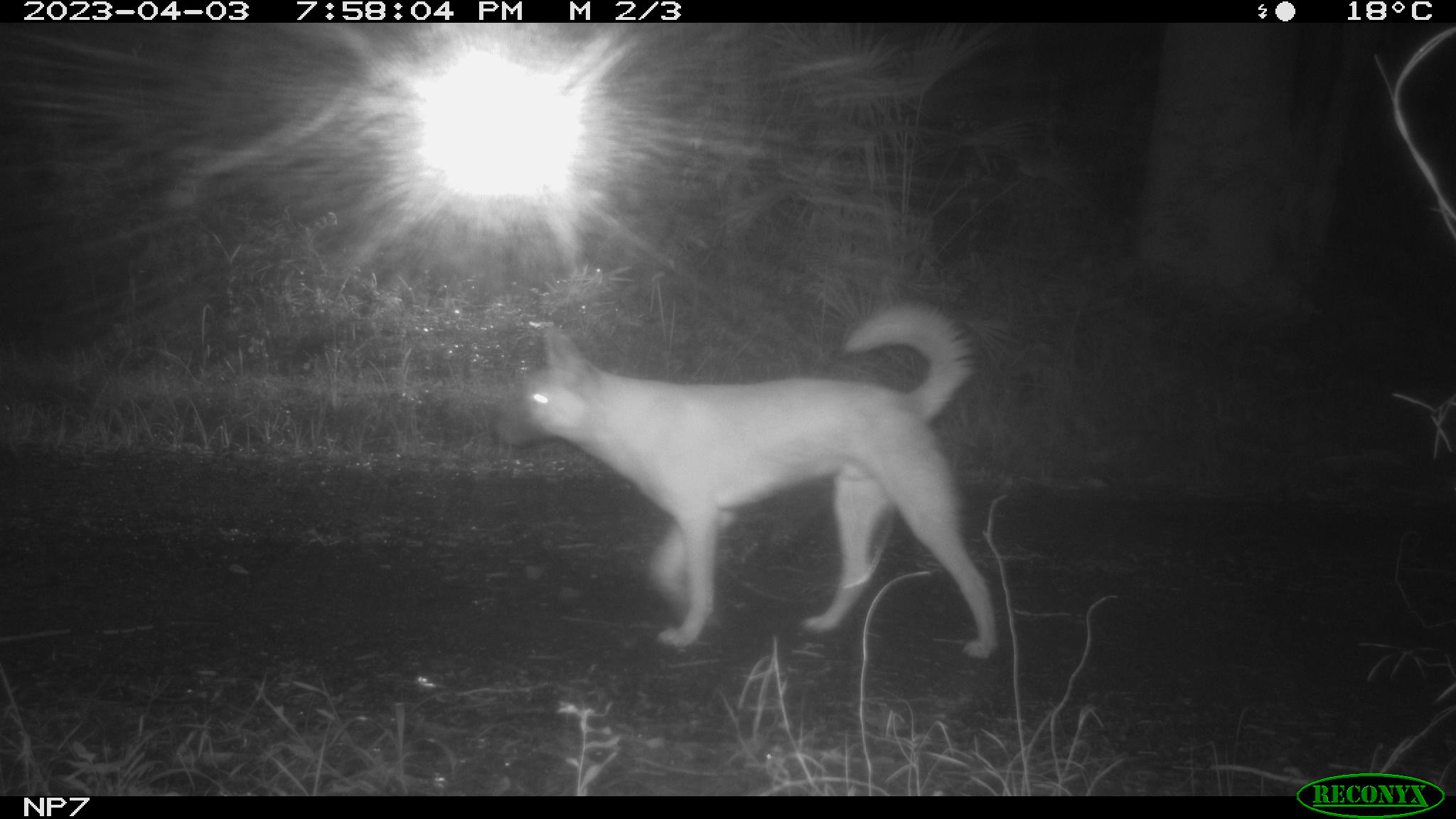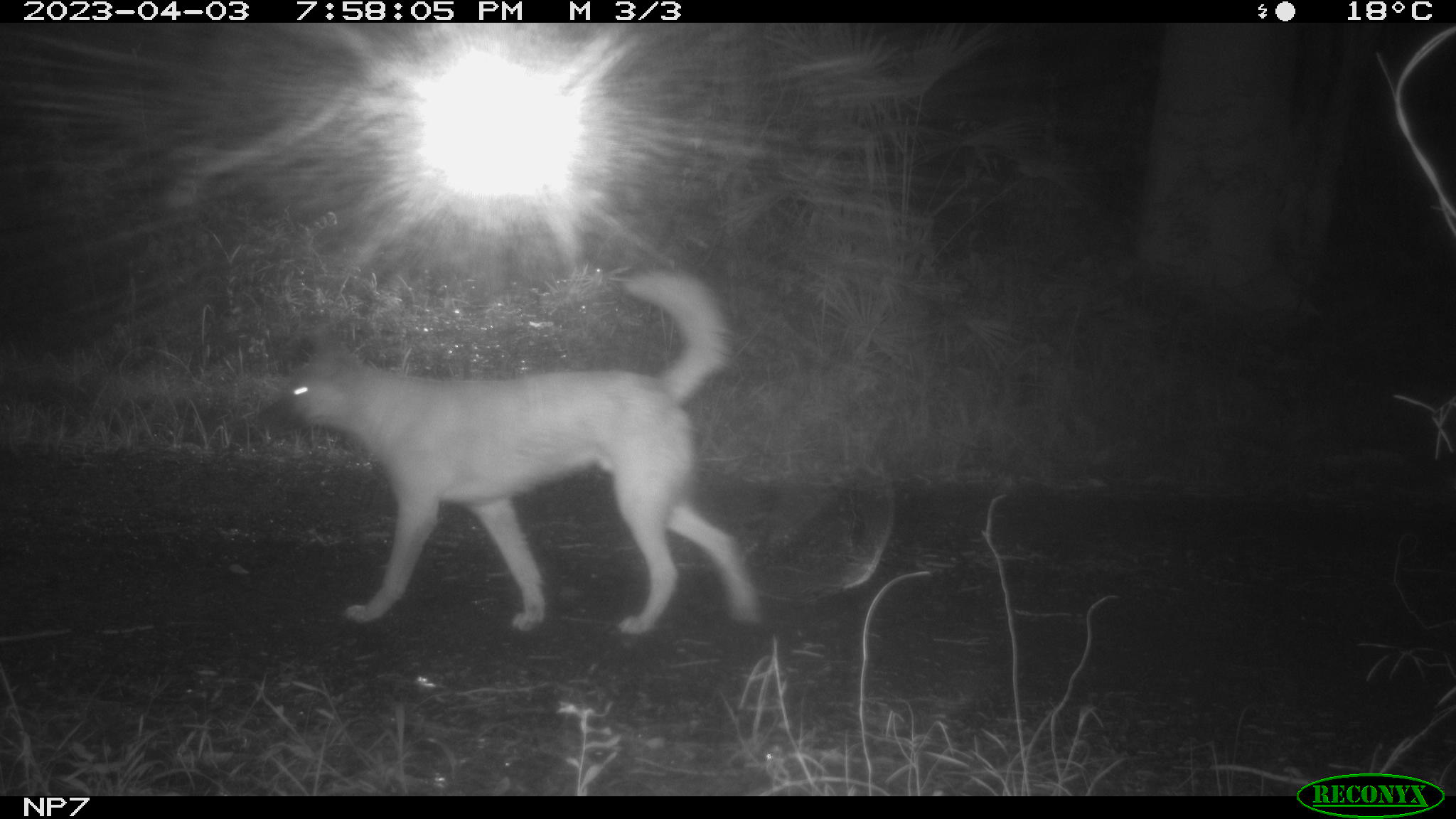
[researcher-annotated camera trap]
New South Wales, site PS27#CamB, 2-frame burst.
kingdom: Animalia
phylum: Chordata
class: Mammalia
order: Carnivora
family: Canidae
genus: Canis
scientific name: Canis familiaris dingo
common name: dingo